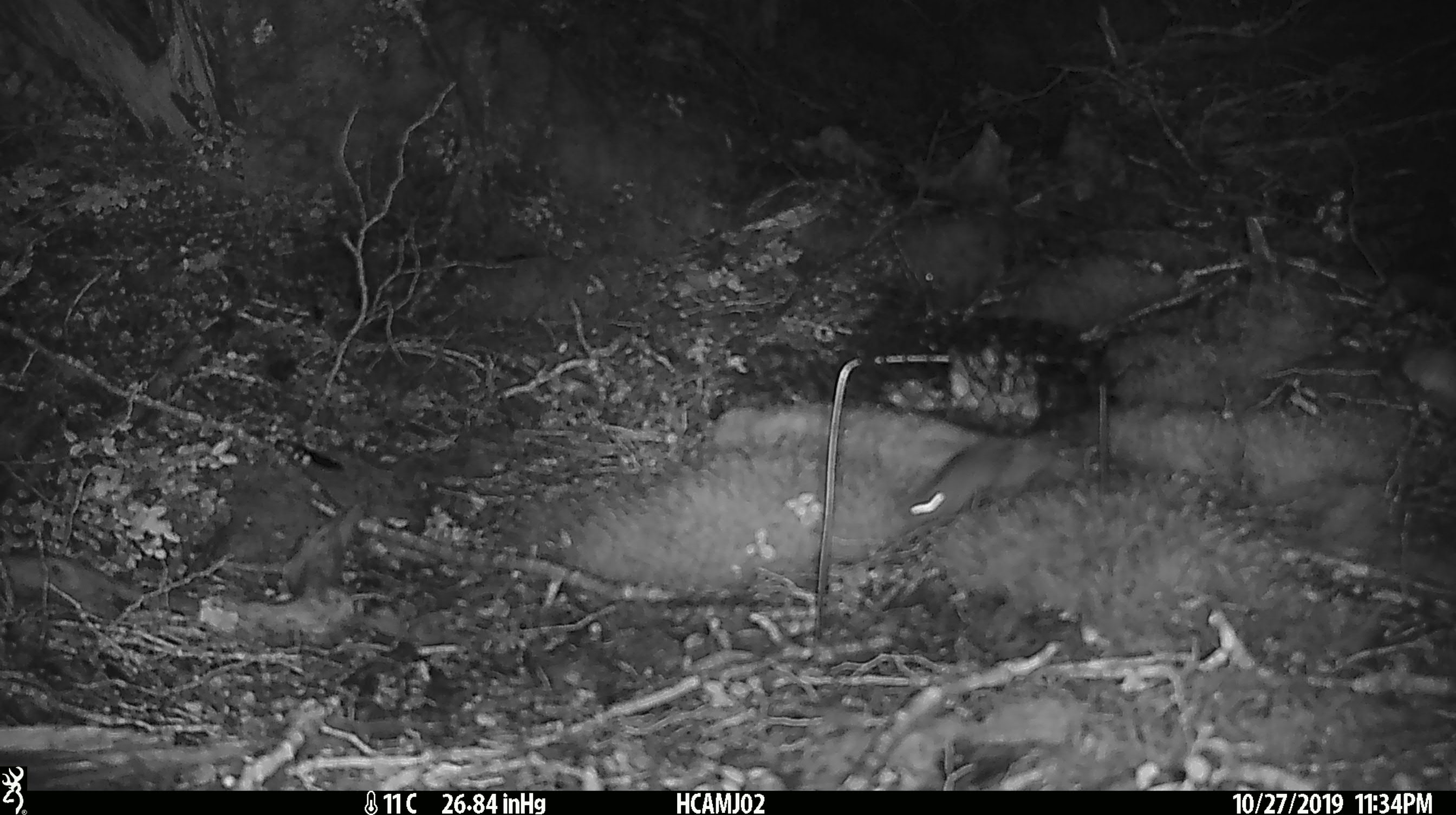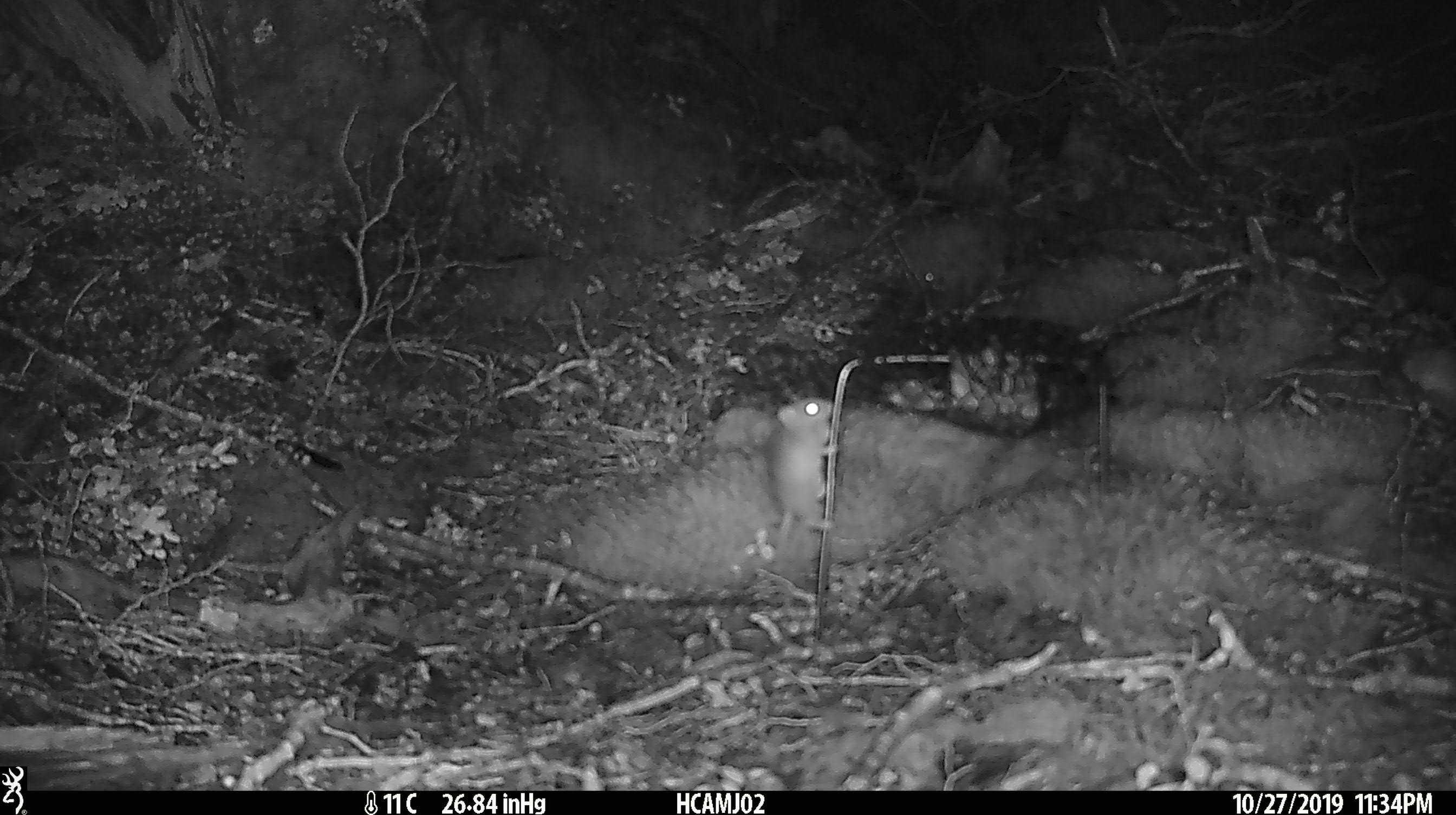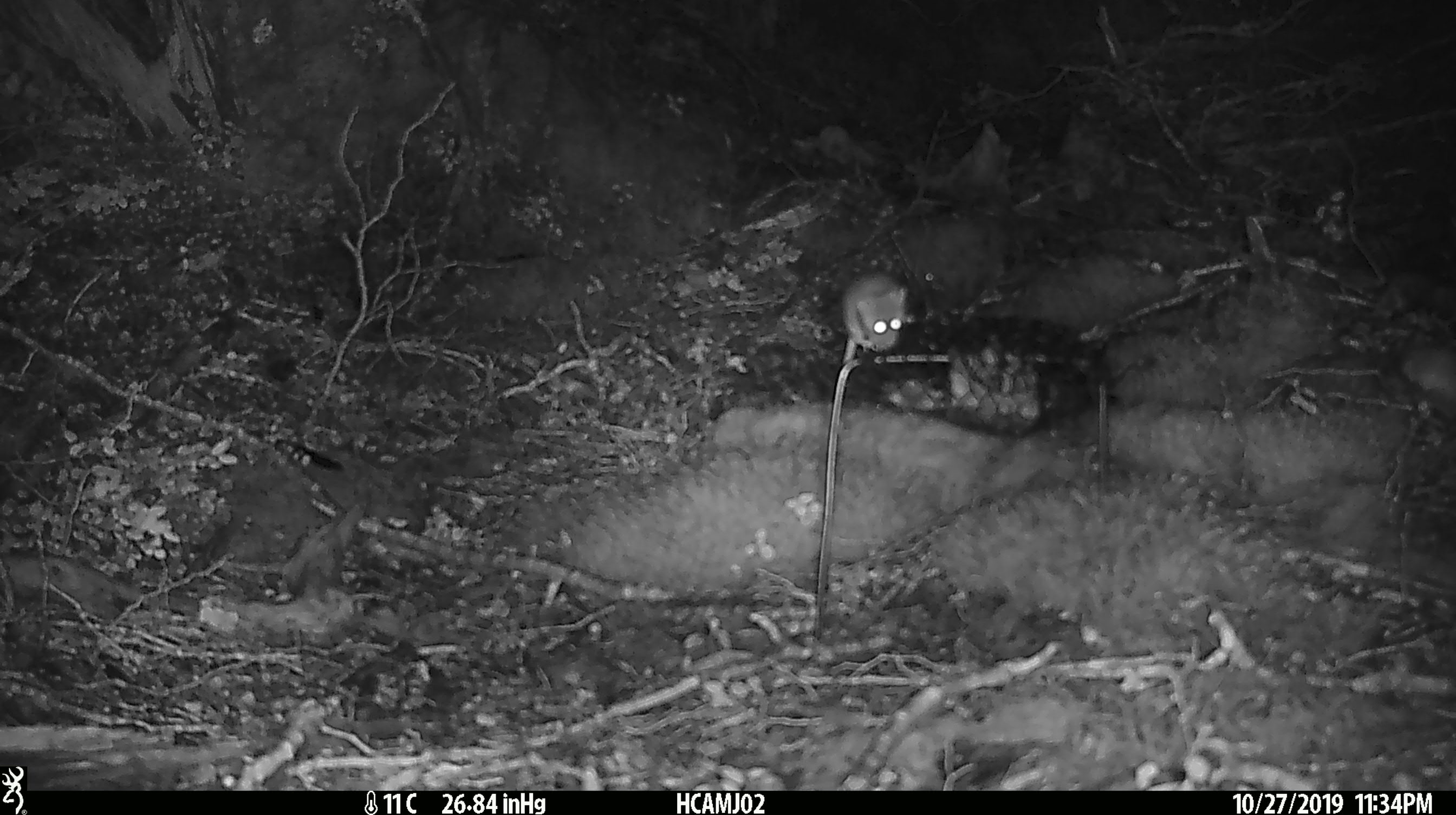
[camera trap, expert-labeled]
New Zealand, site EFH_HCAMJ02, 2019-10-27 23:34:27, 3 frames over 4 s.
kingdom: Animalia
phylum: Chordata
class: Mammalia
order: Rodentia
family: Muridae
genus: Mus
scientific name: Mus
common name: mouse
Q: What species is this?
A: Mouse (Mus).